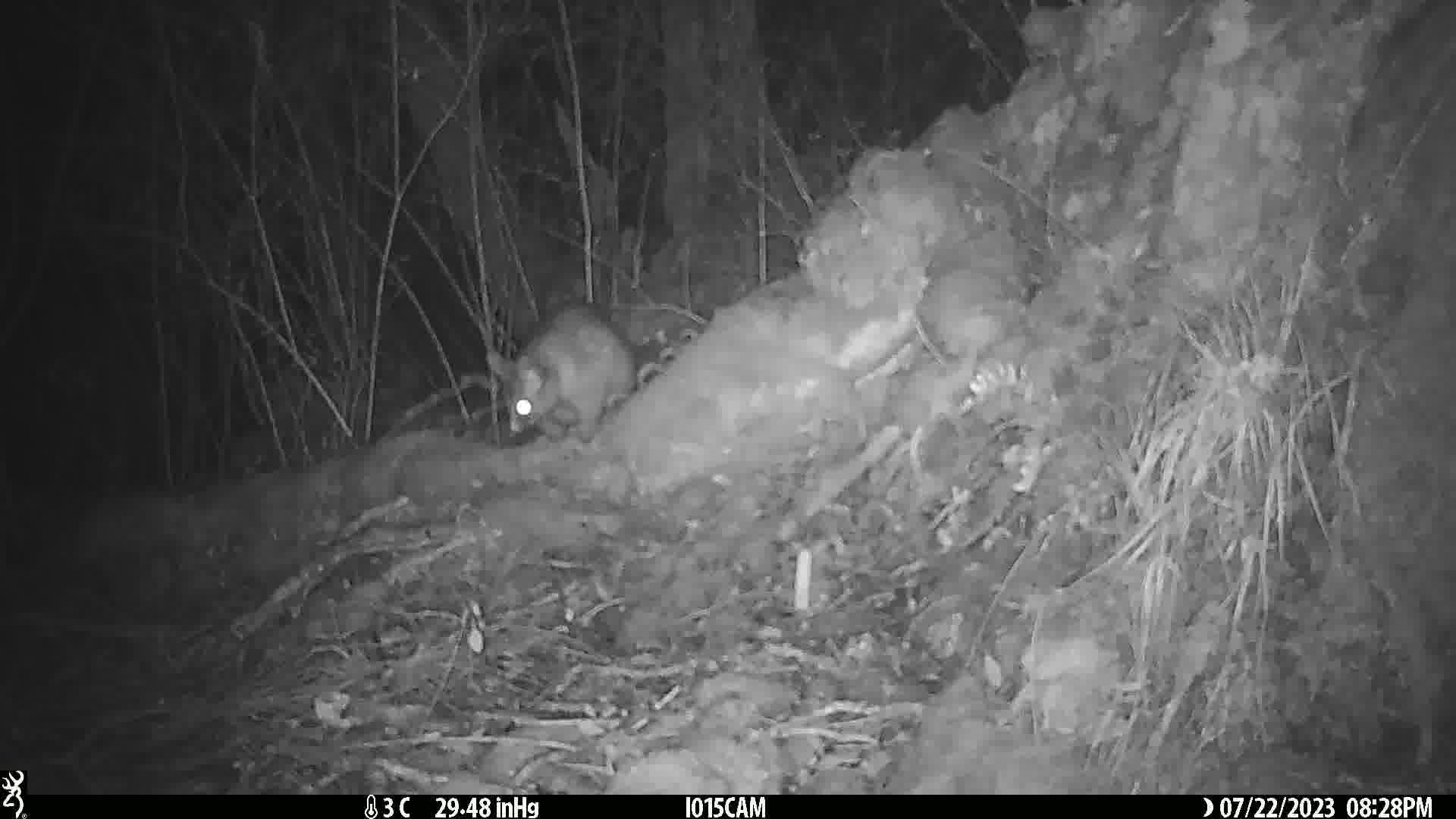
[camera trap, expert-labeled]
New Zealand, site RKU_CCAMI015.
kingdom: Animalia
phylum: Chordata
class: Mammalia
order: Diprotodontia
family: Phalangeridae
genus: Trichosurus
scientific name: Trichosurus vulpecula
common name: common brushtail possum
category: possum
Possum (common brushtail possum) (Trichosurus vulpecula).